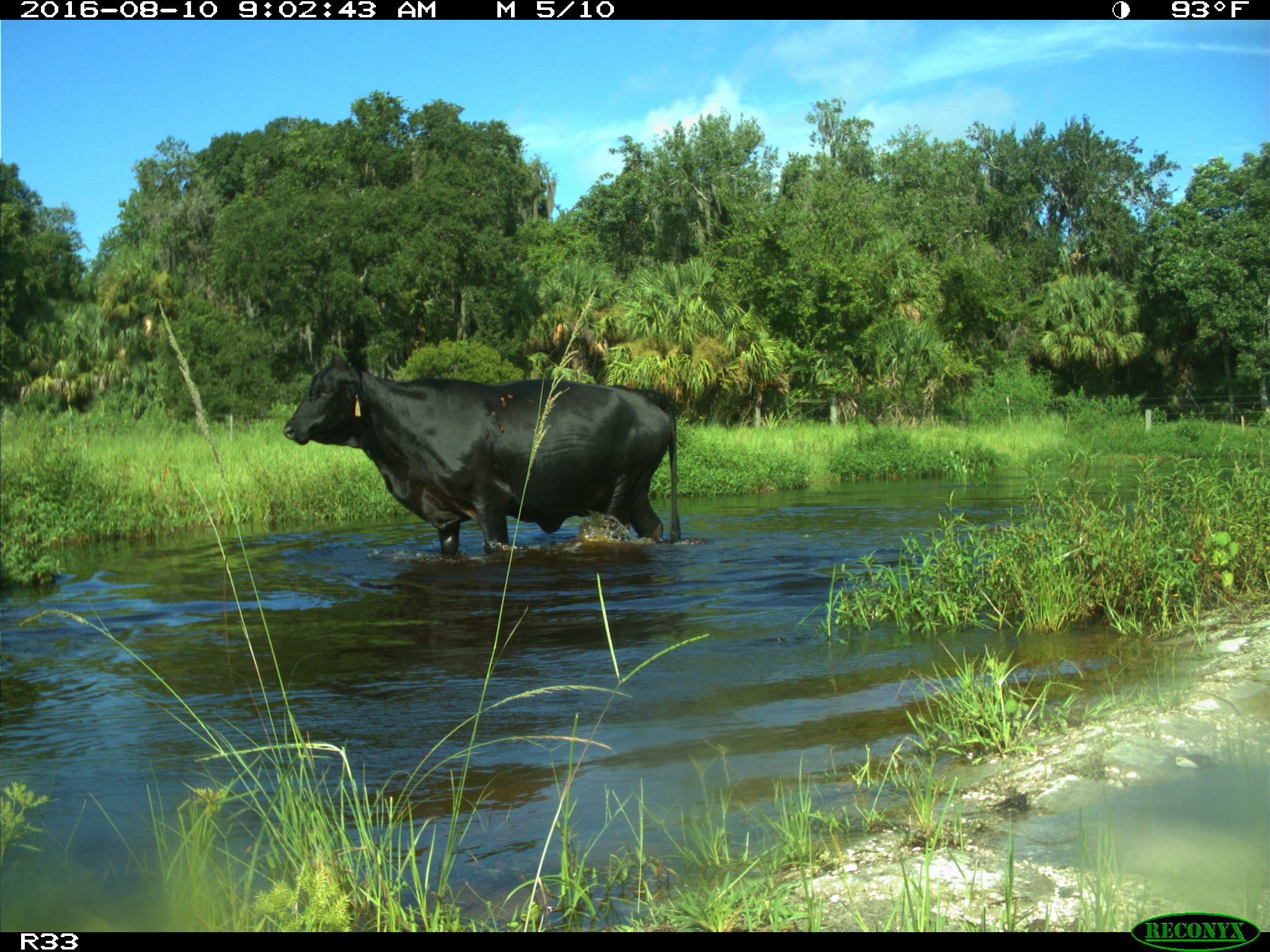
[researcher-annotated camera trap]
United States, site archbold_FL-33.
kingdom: Animalia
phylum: Chordata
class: Mammalia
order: Artiodactyla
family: Bovidae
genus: Bos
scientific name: Bos taurus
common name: domestic cow